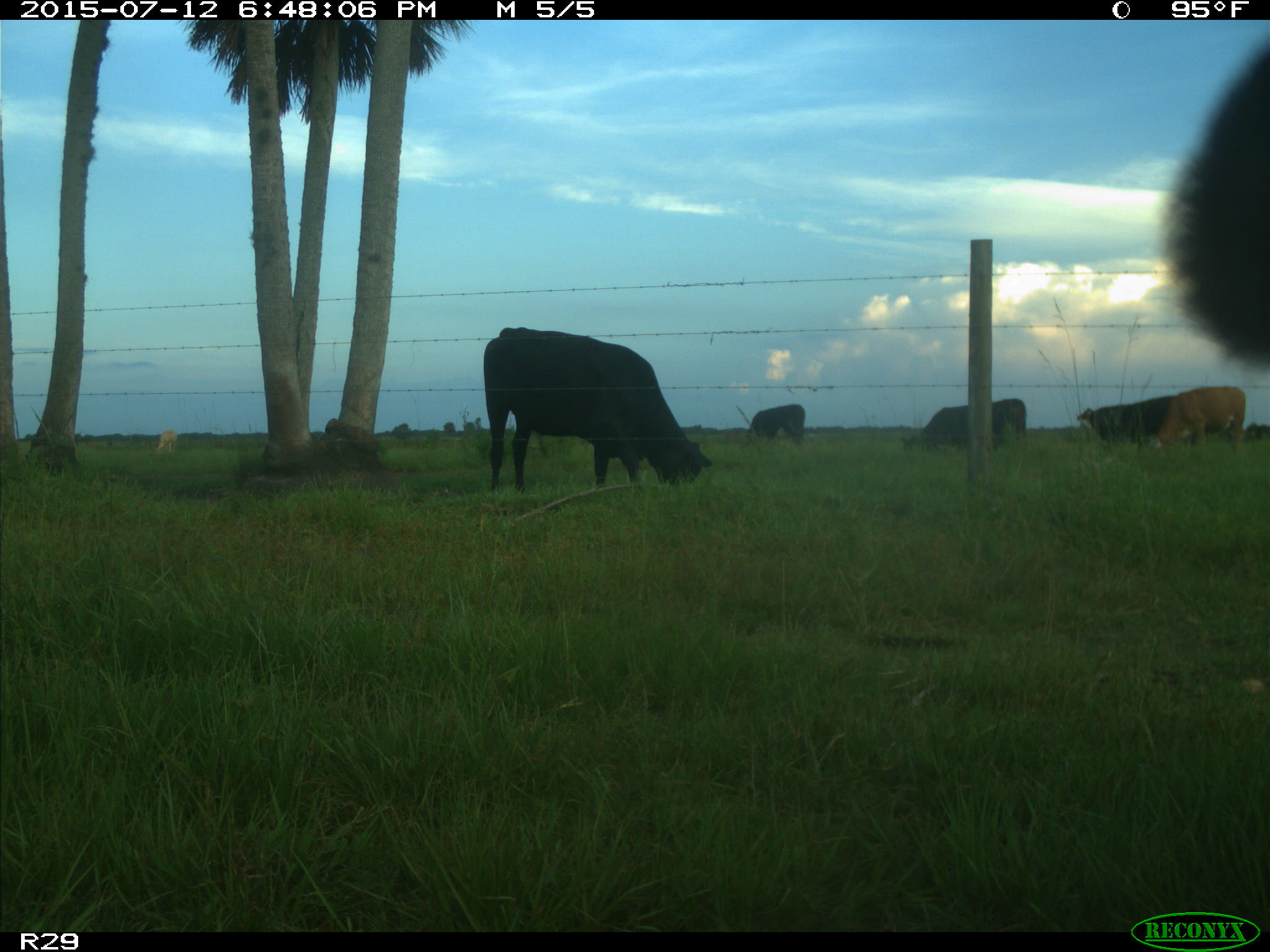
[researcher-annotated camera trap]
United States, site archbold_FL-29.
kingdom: Animalia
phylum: Chordata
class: Mammalia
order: Artiodactyla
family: Bovidae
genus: Bos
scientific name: Bos taurus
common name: domestic cow